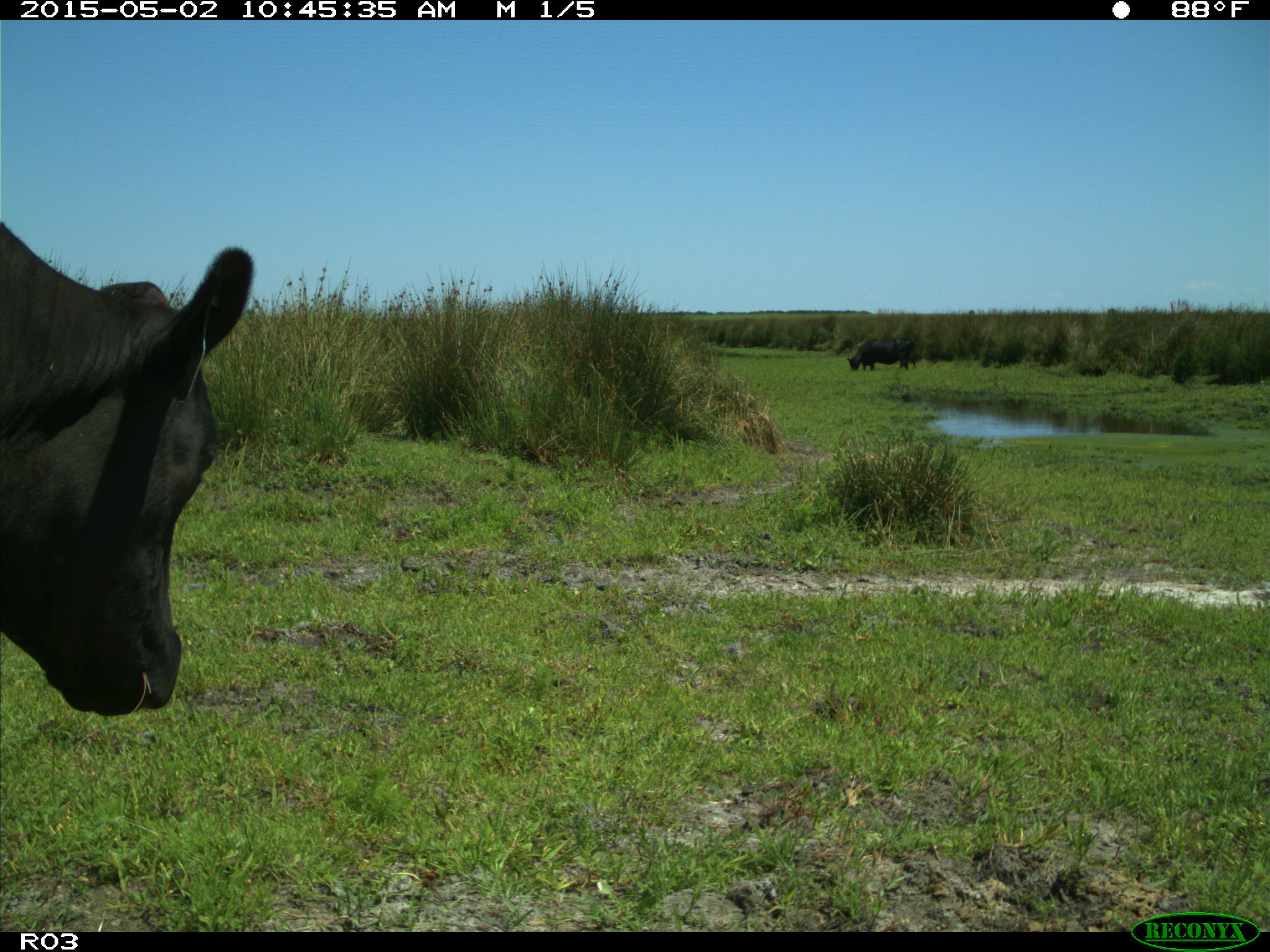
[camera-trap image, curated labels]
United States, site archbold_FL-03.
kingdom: Animalia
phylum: Chordata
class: Mammalia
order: Artiodactyla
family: Bovidae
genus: Bos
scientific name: Bos taurus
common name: domestic cow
Bos taurus (domestic cow).